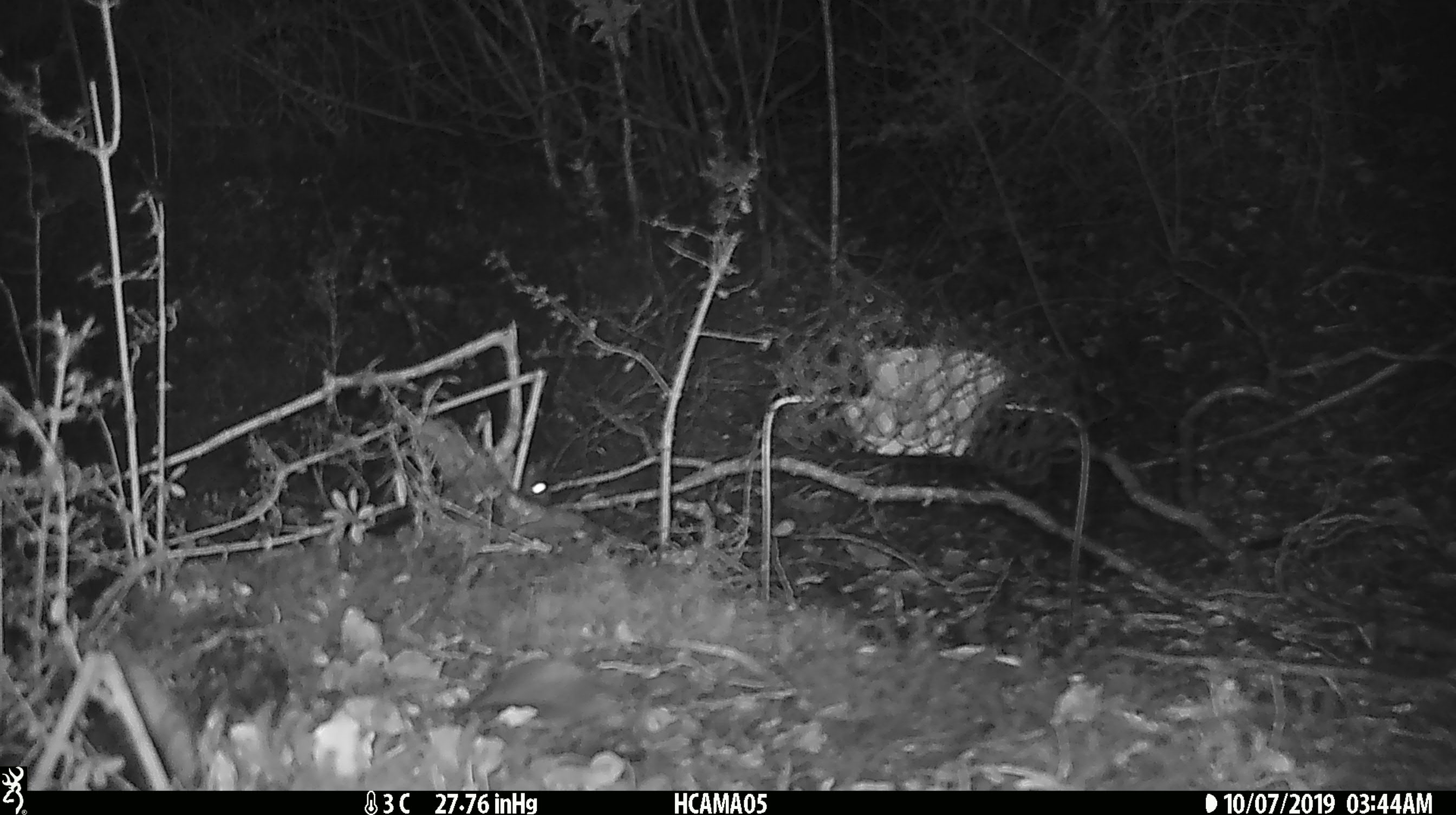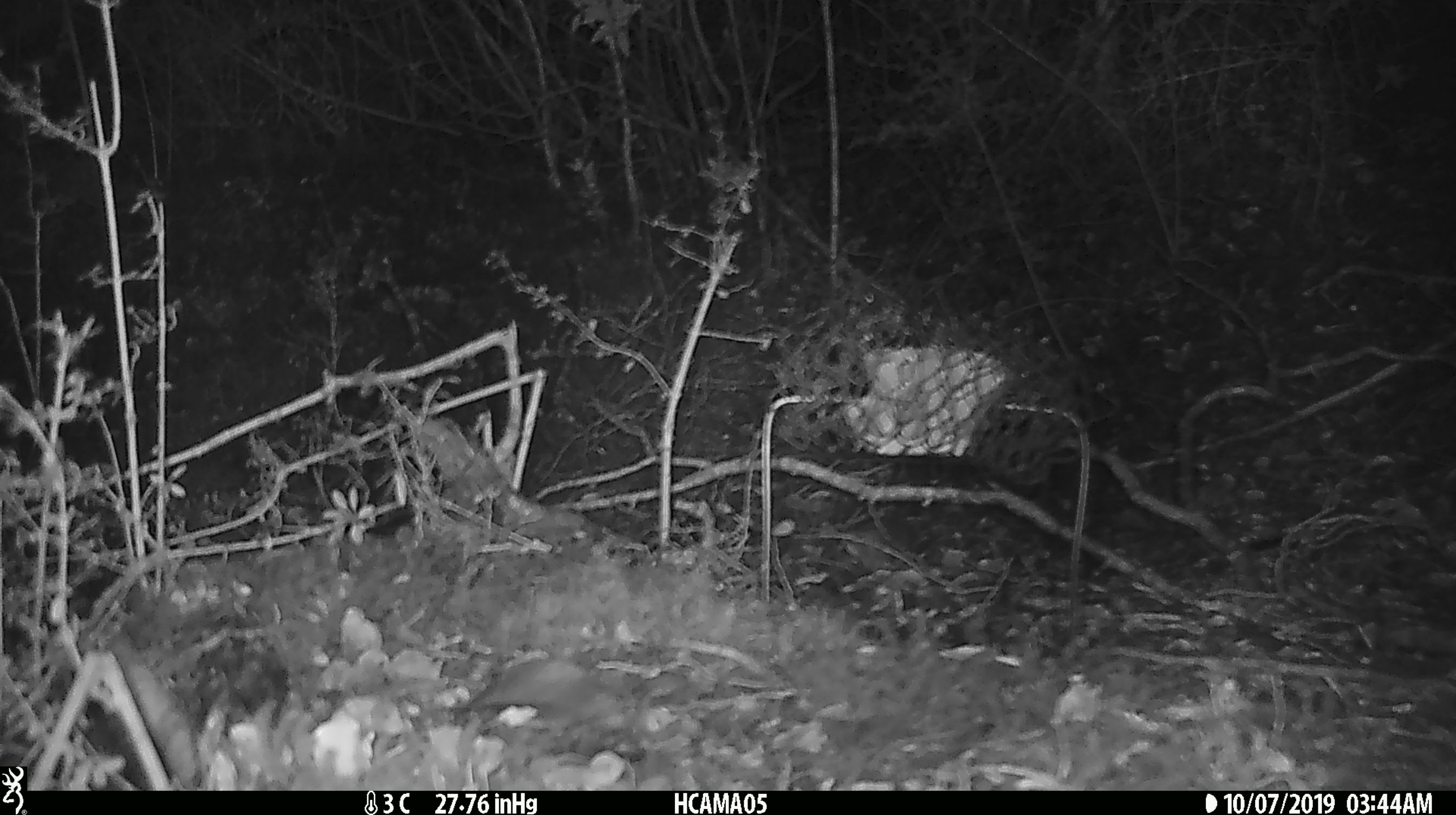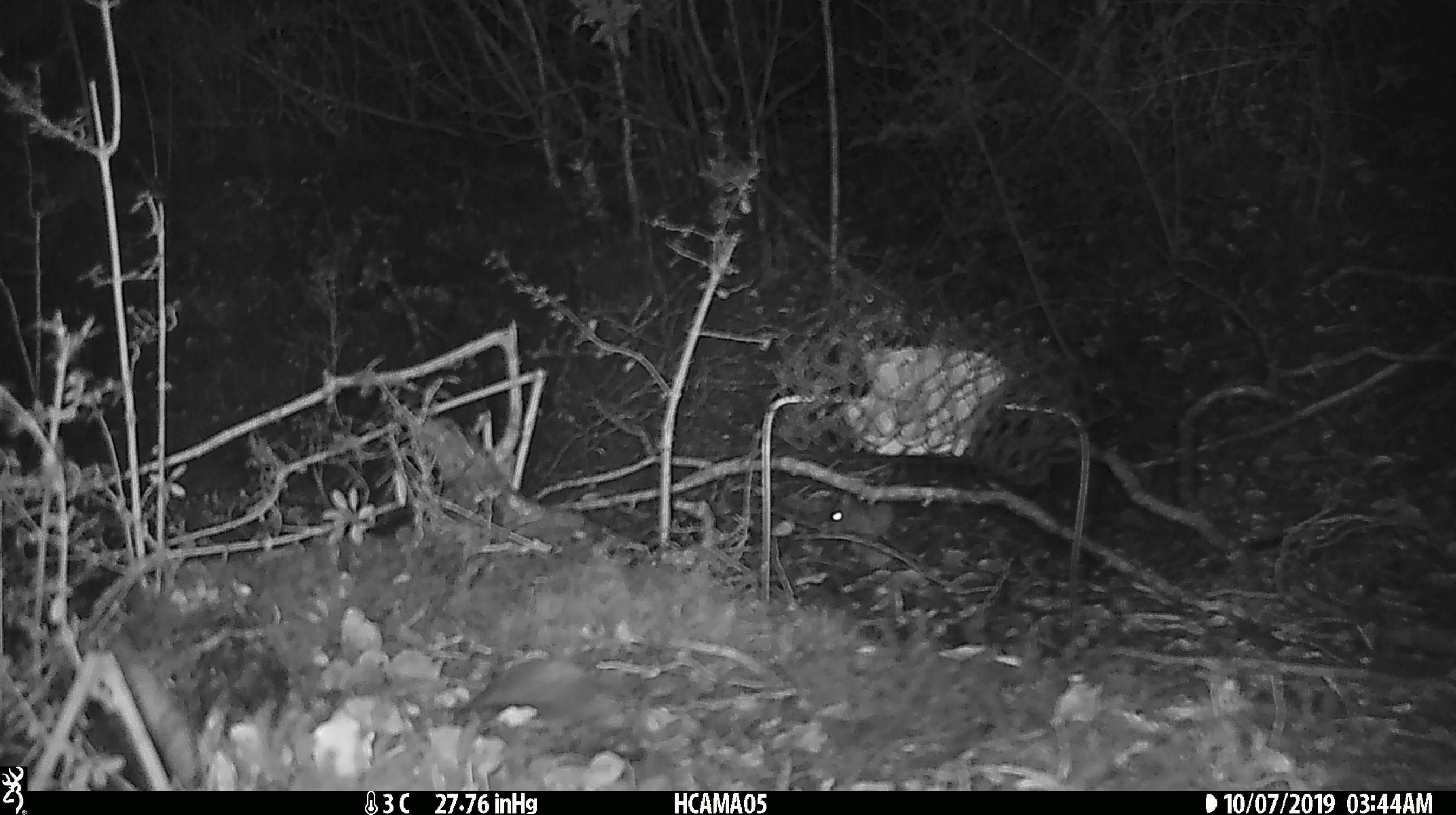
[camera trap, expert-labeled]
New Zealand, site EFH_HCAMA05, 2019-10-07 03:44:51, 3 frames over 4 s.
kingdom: Animalia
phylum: Chordata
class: Mammalia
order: Rodentia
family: Muridae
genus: Mus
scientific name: Mus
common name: mouse